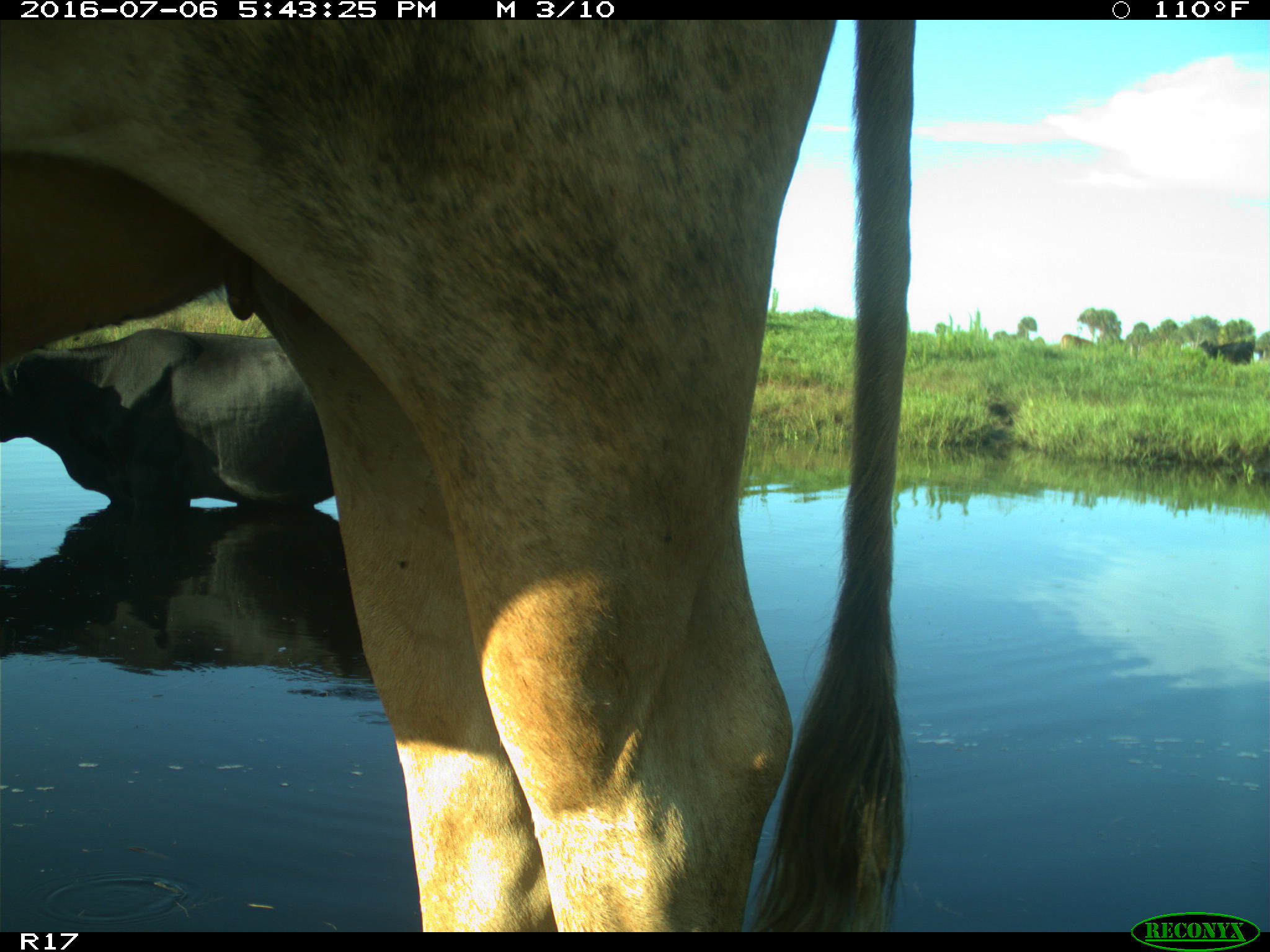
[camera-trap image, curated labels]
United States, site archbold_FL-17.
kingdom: Animalia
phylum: Chordata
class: Mammalia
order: Artiodactyla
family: Bovidae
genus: Bos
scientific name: Bos taurus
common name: domestic cow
Bos taurus (domestic cow).